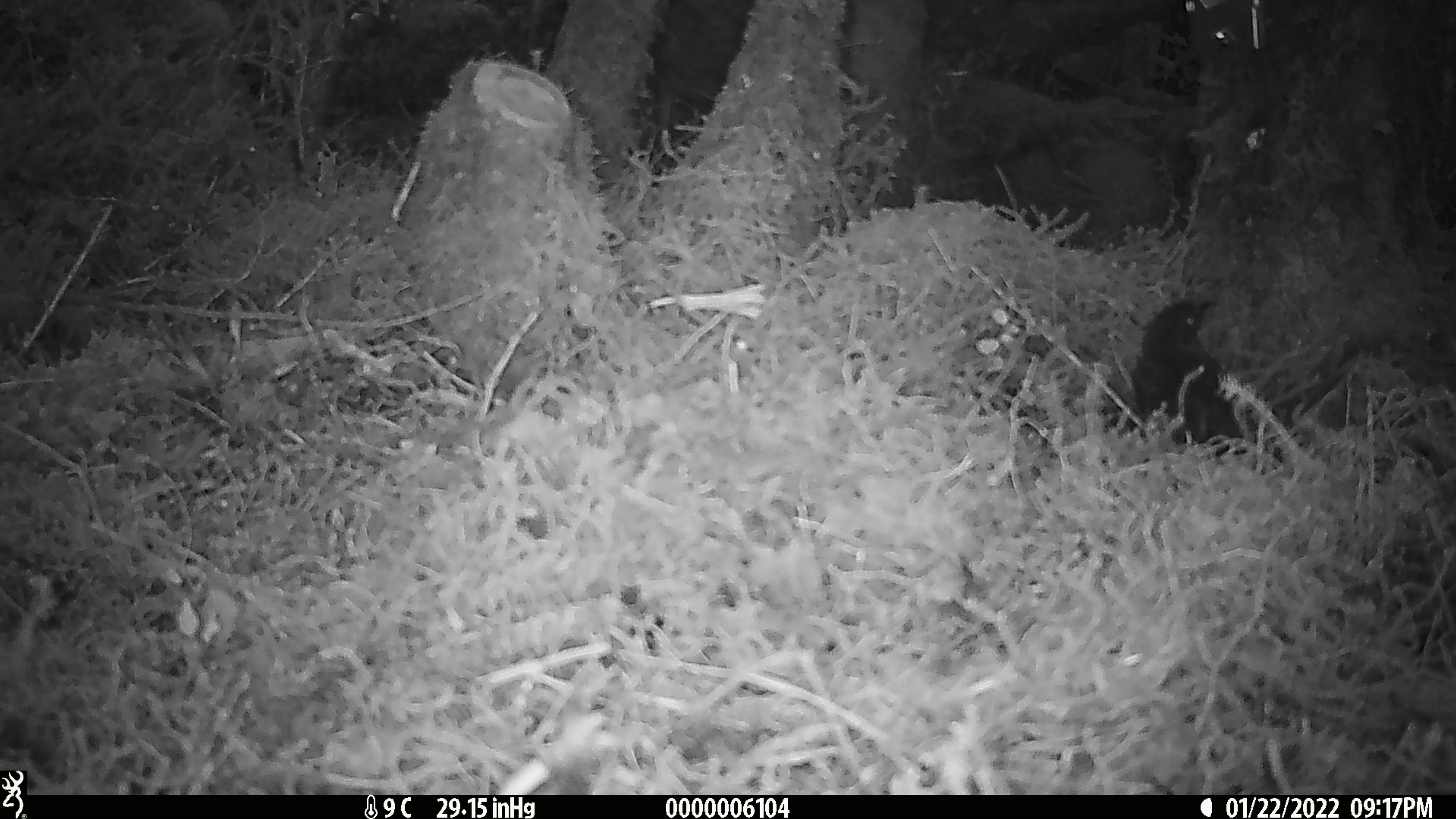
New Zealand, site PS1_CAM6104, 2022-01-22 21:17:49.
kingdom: Animalia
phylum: Chordata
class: Aves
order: Passeriformes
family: Petroicidae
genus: Petroica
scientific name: Petroica australis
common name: new zealand robin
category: robin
Robin (new zealand robin) (Petroica australis).